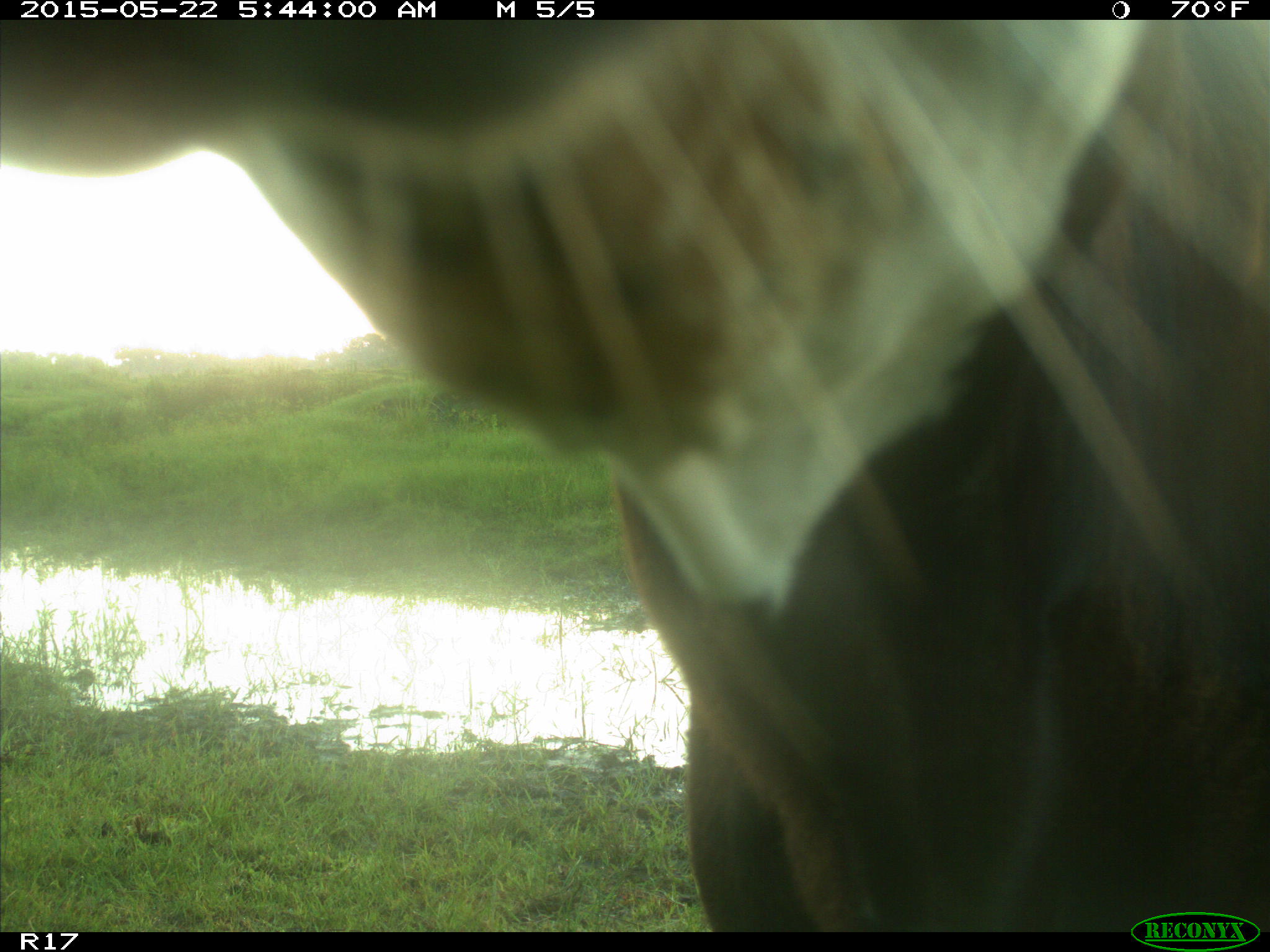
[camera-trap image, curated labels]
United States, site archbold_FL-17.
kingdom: Animalia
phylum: Chordata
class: Mammalia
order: Artiodactyla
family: Bovidae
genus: Bos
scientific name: Bos taurus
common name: domestic cow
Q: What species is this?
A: Bos taurus (domestic cow).